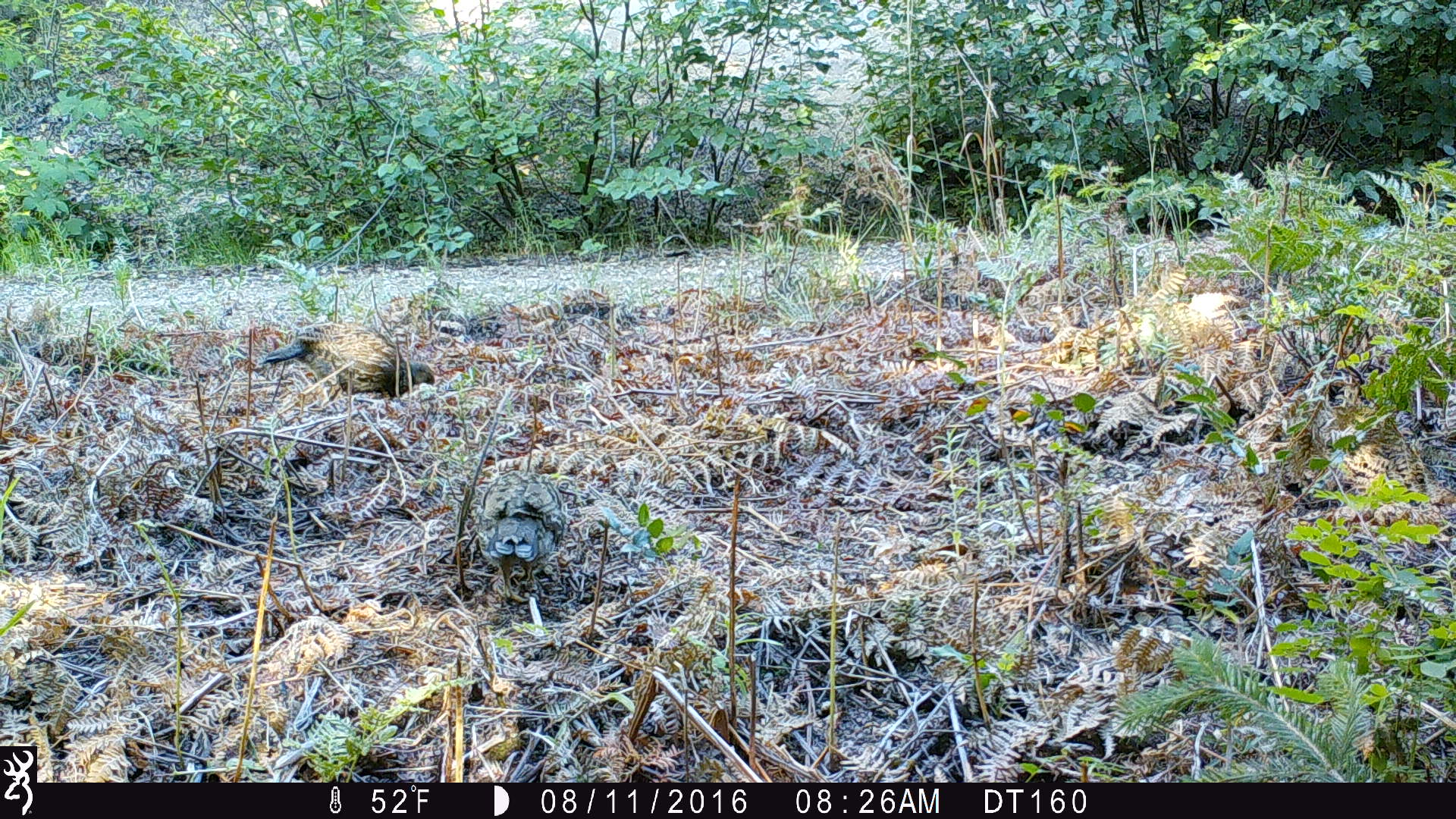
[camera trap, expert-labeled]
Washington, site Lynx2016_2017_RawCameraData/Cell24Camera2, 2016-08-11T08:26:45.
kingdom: Animalia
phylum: Chordata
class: Aves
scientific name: Aves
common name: birds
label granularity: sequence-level